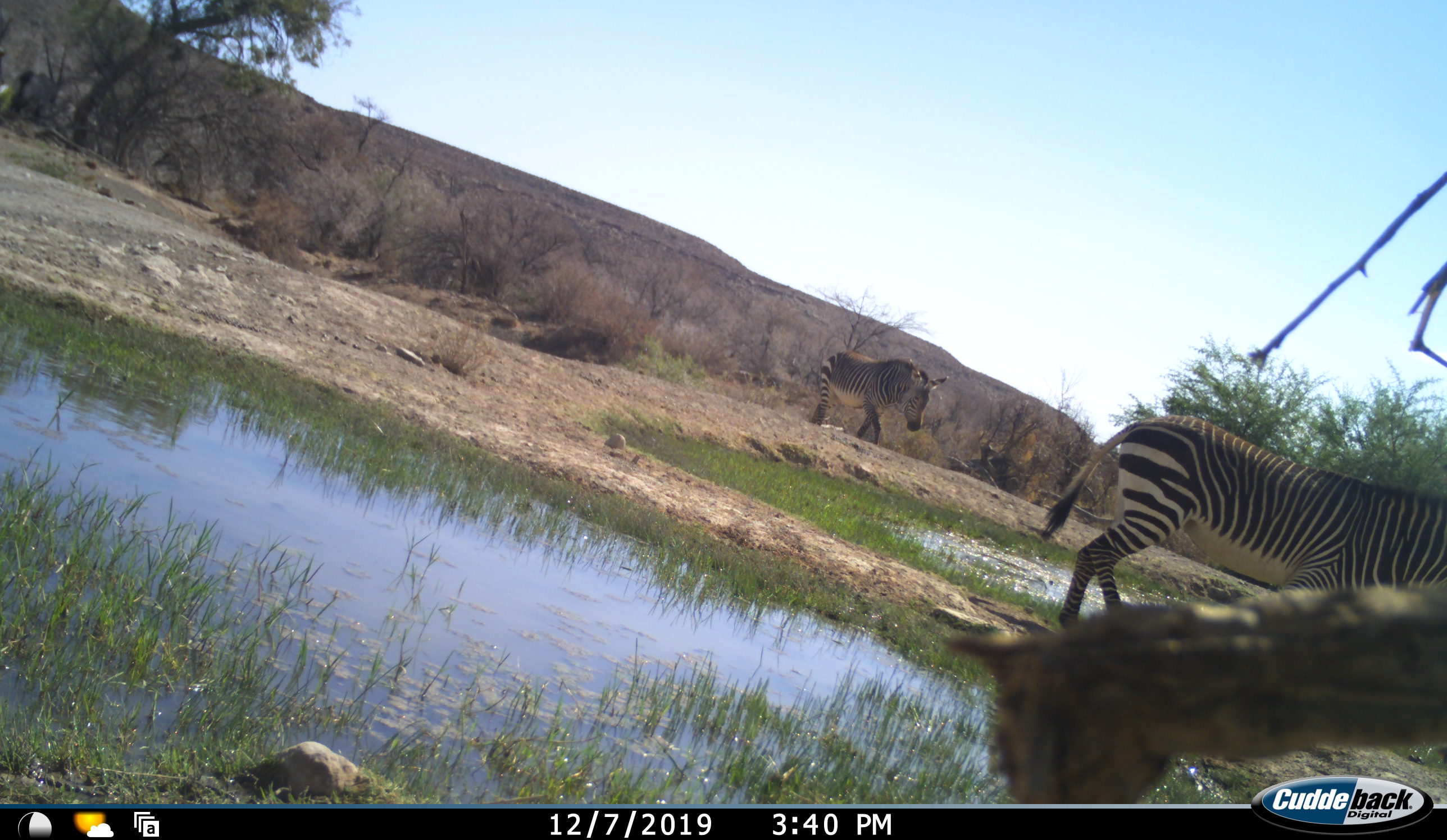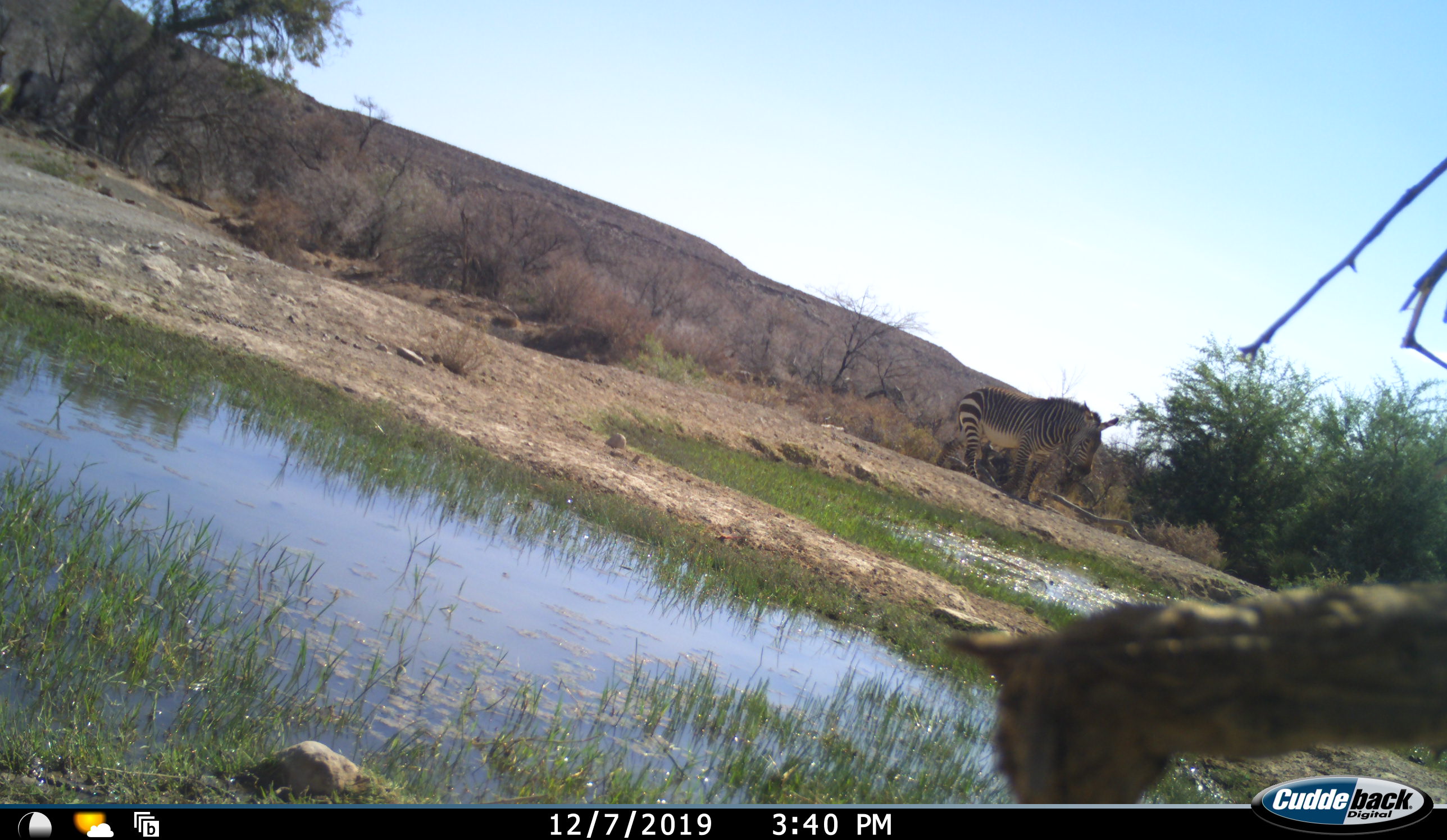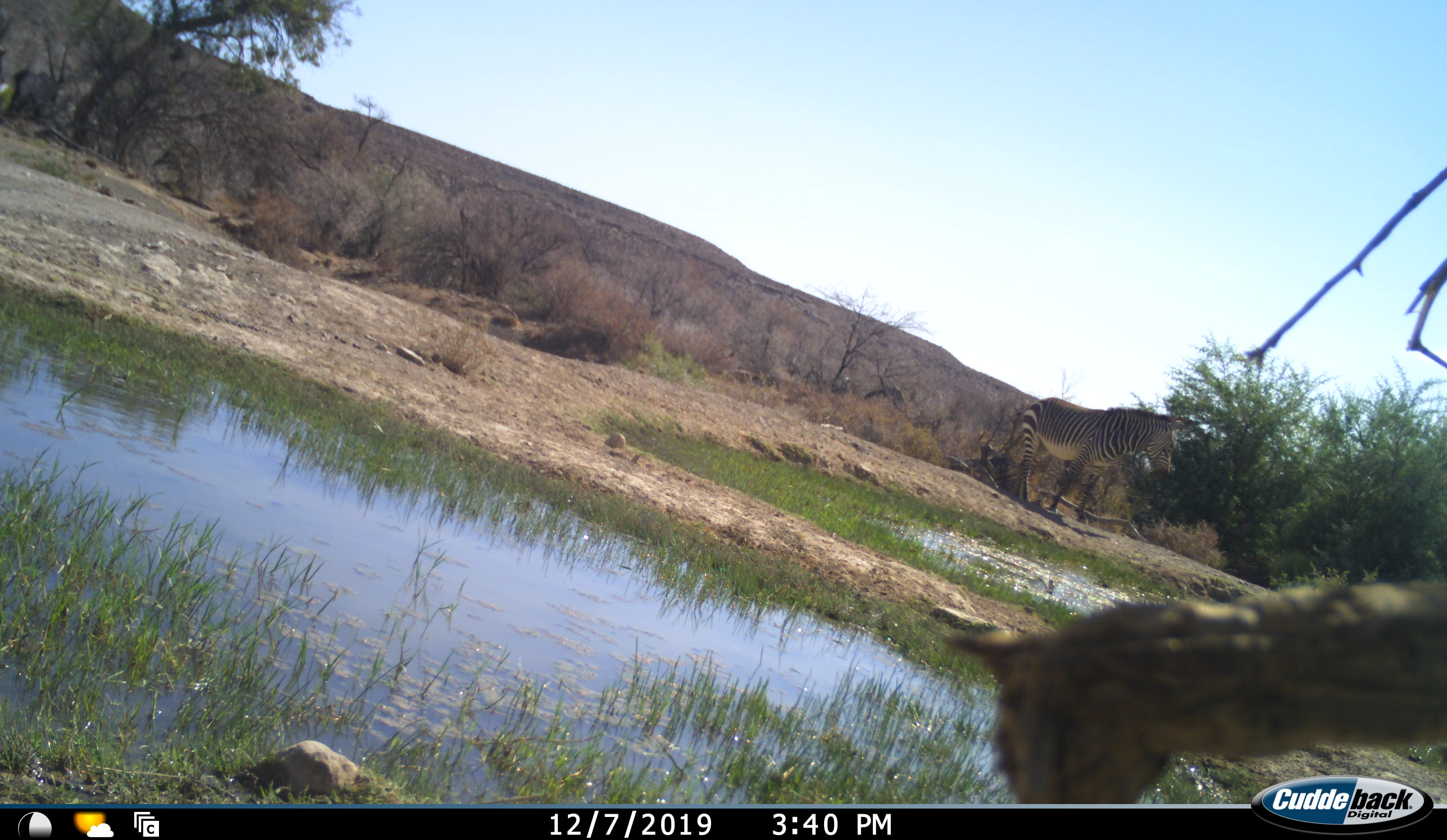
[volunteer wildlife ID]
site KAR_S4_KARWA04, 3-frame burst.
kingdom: Animalia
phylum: Chordata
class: Mammalia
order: Perissodactyla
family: Equidae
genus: Equus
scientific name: Equus zebra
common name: mountain zebra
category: zebramountain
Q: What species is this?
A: Zebramountain (mountain zebra) (Equus zebra).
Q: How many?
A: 2.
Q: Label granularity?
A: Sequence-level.